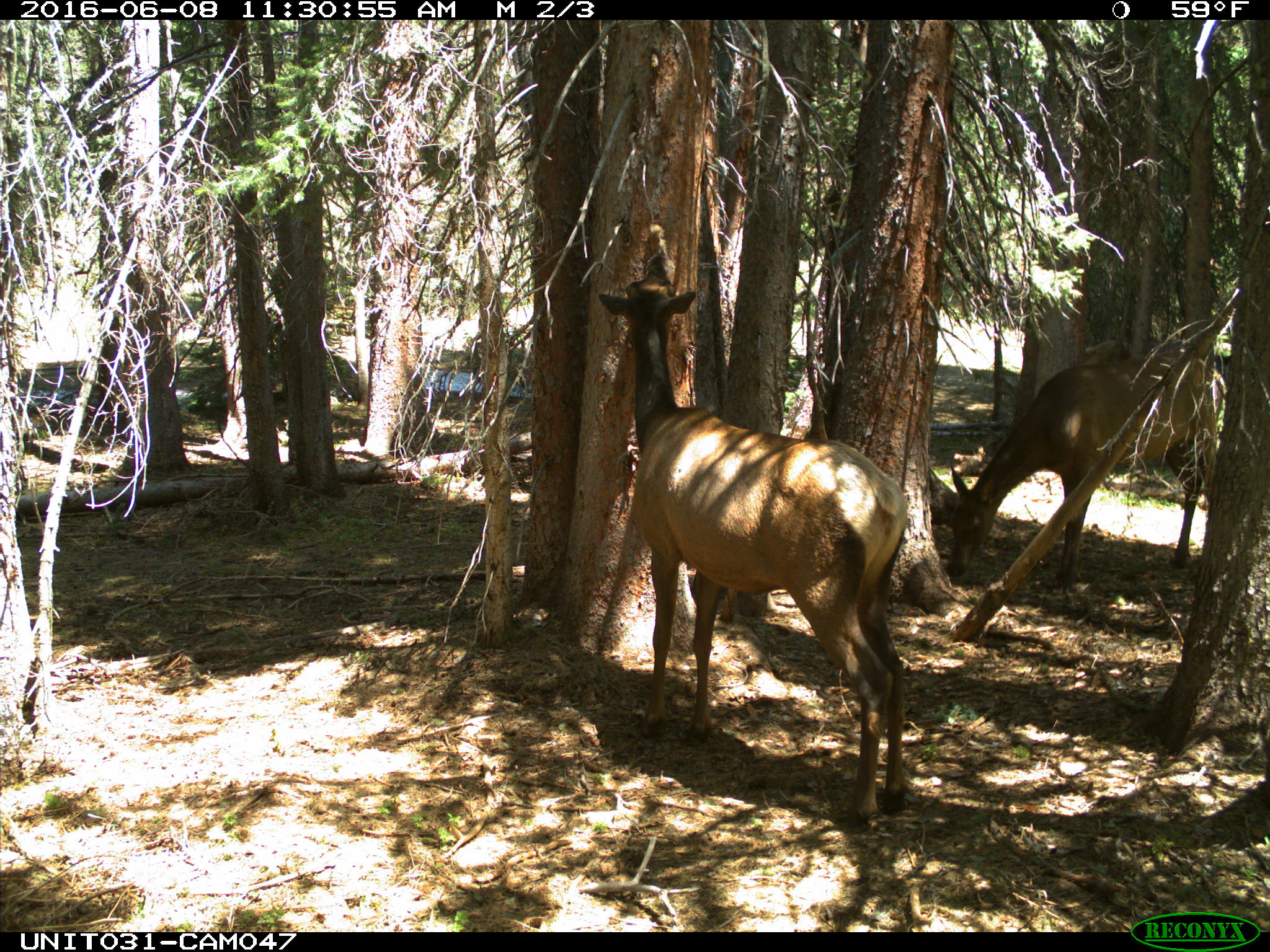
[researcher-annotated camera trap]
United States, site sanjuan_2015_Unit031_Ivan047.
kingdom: Animalia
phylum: Chordata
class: Mammalia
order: Artiodactyla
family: Cervidae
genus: Cervus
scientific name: Cervus elaphus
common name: red deer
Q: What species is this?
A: Cervus elaphus (red deer).